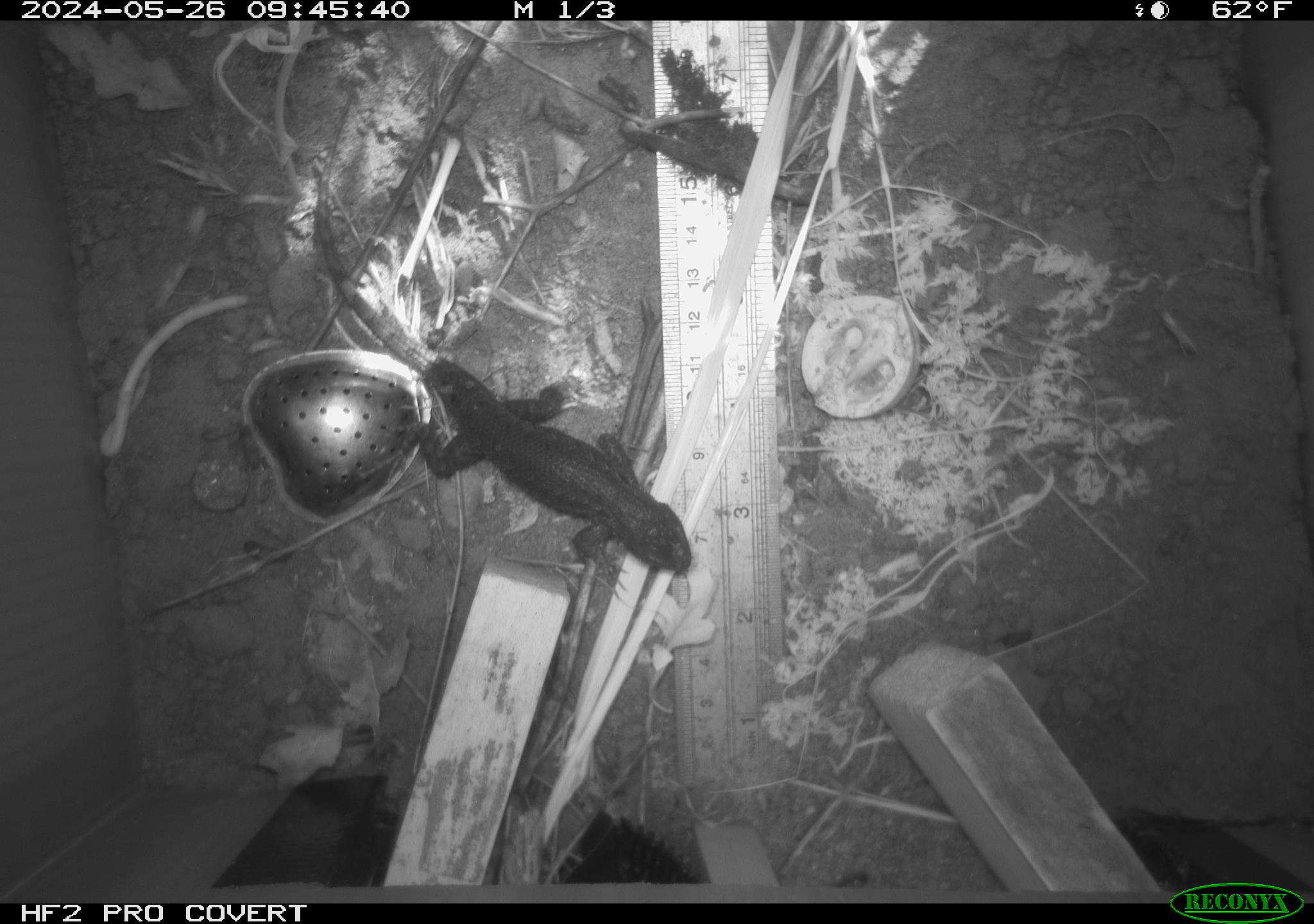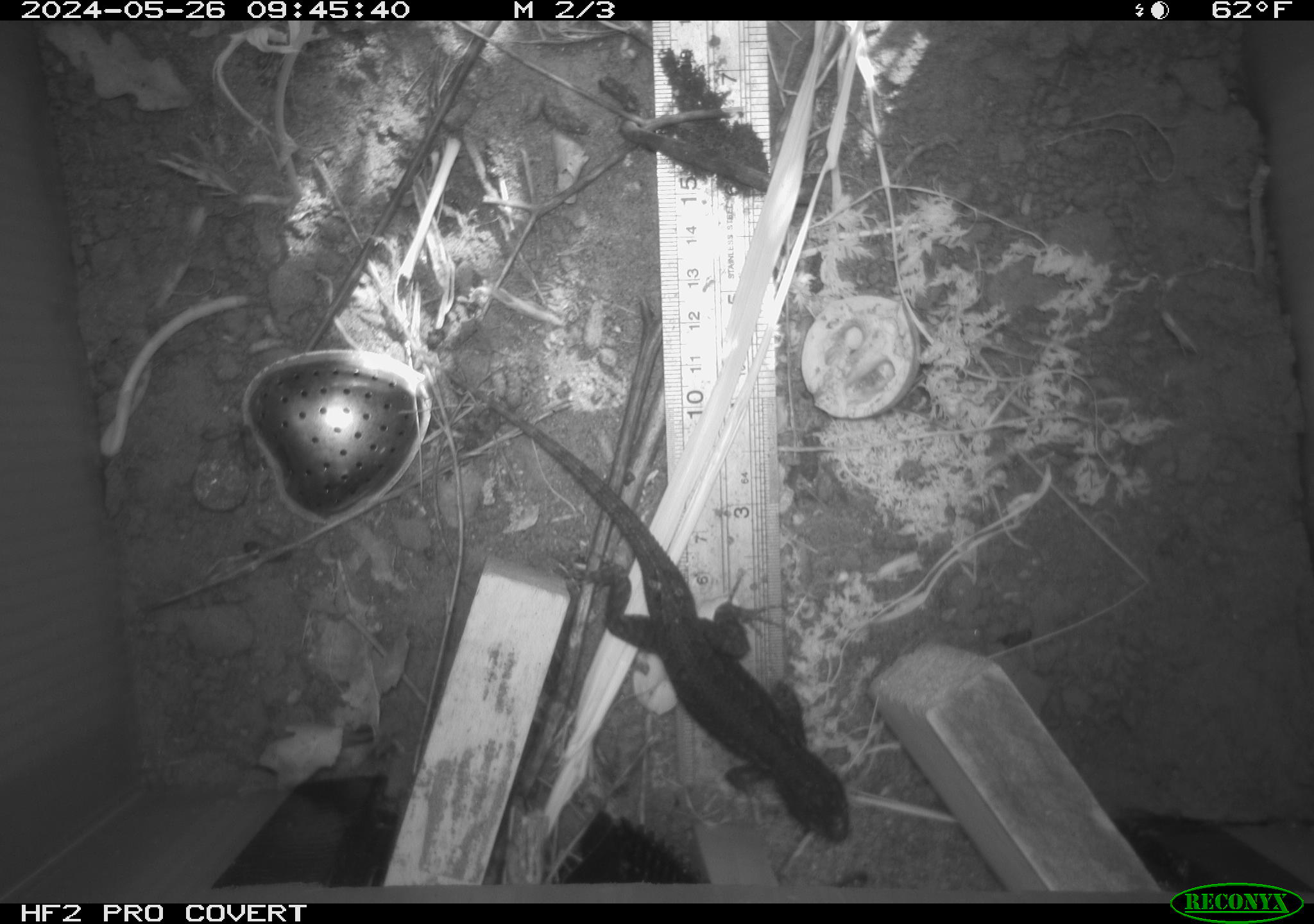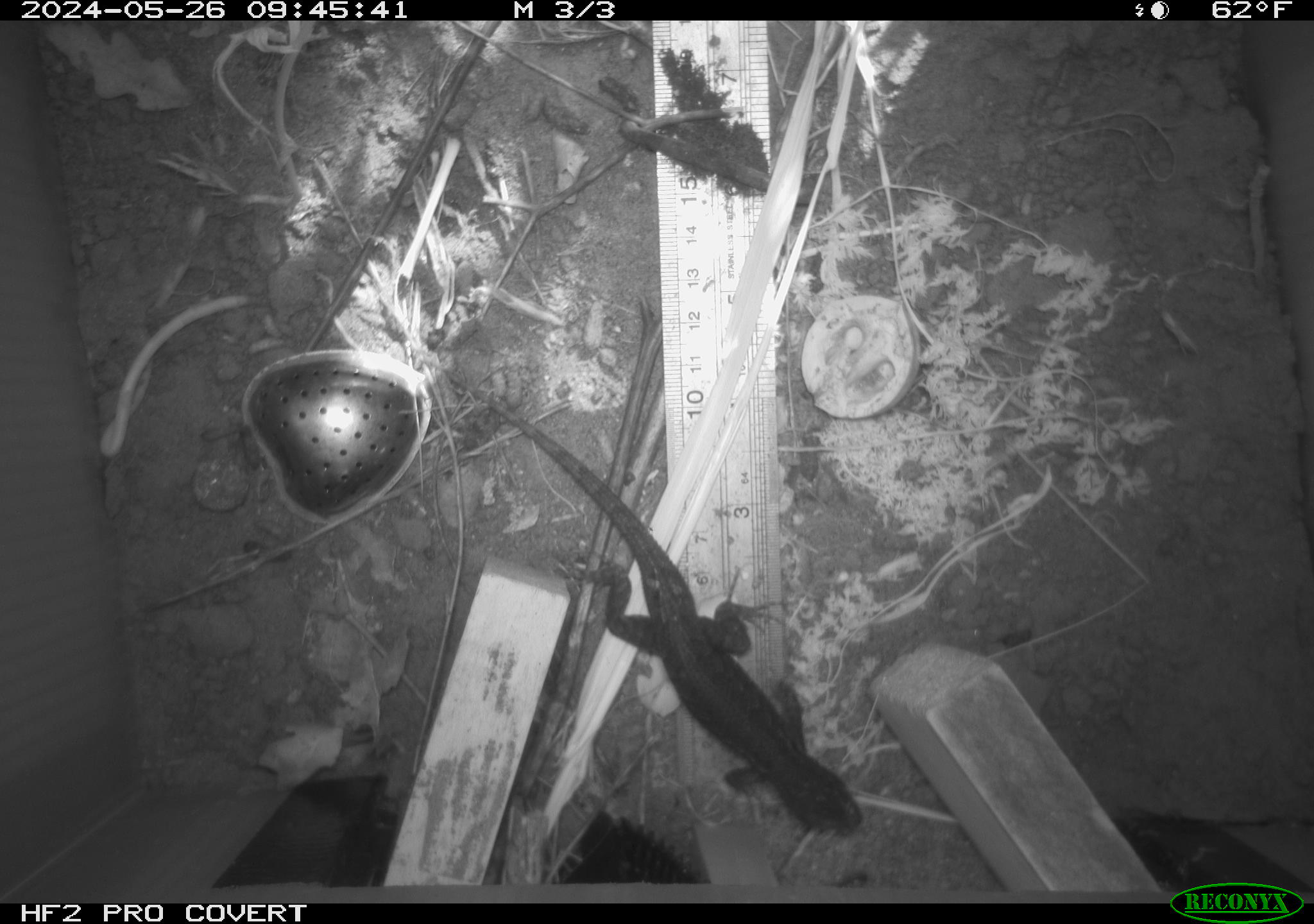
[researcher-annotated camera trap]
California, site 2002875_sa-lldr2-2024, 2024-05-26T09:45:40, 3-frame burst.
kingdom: Animalia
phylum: Chordata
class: Reptilia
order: Squamata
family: Phrynosomatidae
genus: Sceloporus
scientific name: Sceloporus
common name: spiny lizards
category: sceloporus species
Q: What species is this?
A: Sceloporus species (spiny lizards) (Sceloporus).